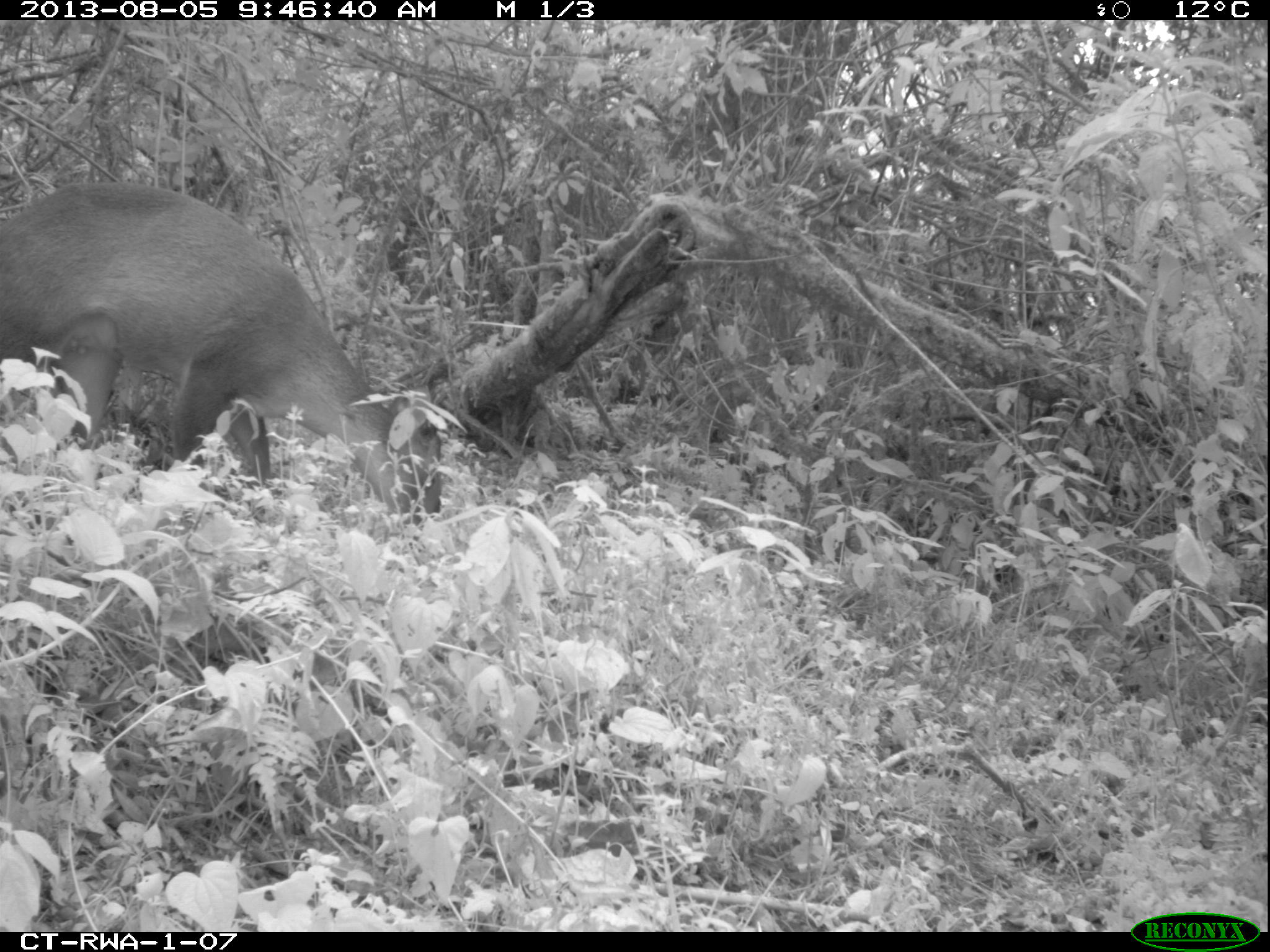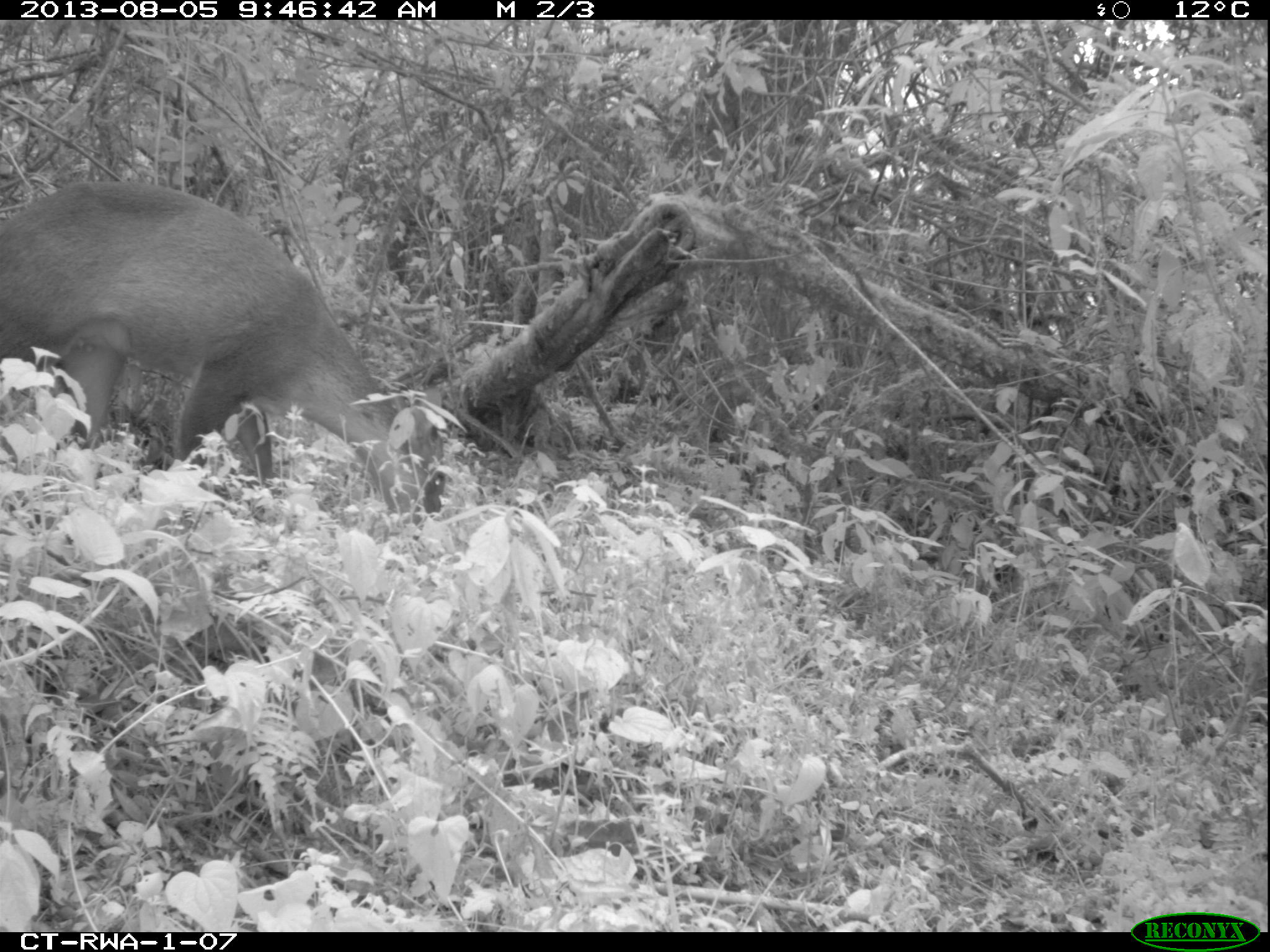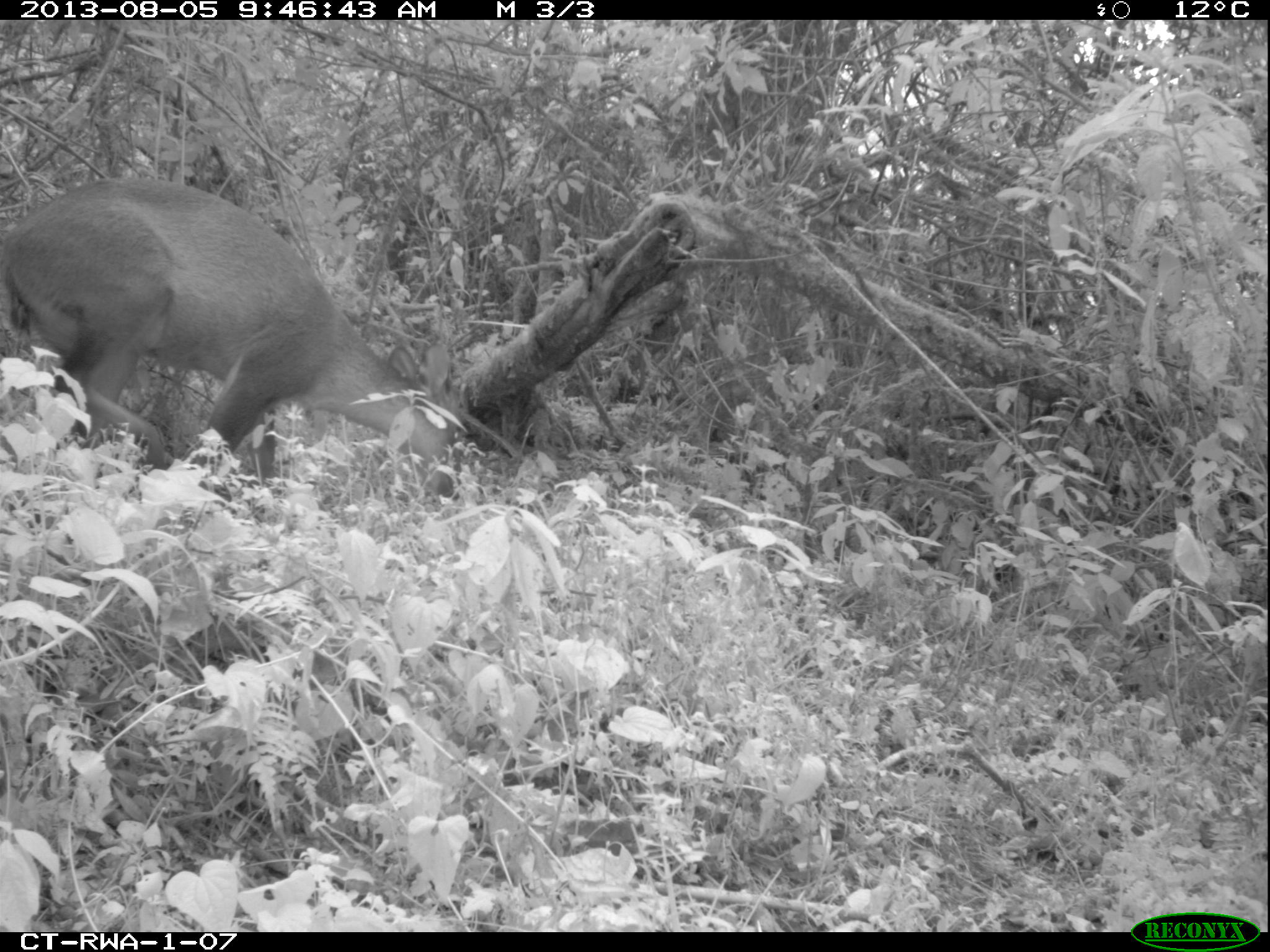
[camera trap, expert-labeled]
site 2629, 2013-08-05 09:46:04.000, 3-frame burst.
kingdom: Animalia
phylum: Chordata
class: Mammalia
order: Artiodactyla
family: Bovidae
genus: Cephalophus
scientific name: Cephalophus nigrifrons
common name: black-fronted duiker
Cephalophus nigrifrons (black-fronted duiker), count 1.